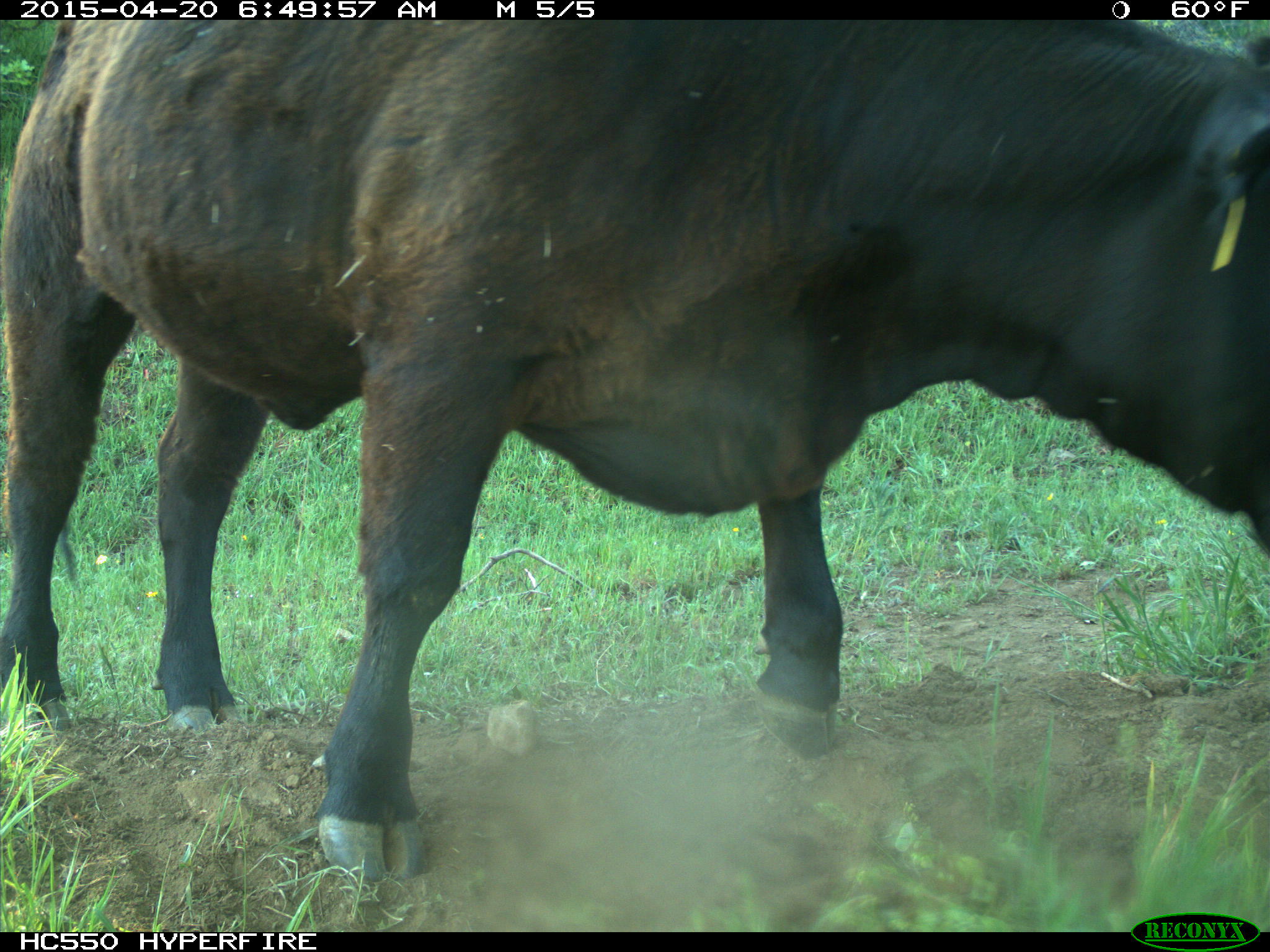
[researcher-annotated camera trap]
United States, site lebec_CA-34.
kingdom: Animalia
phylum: Chordata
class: Mammalia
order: Artiodactyla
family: Bovidae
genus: Bos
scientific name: Bos taurus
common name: domestic cow